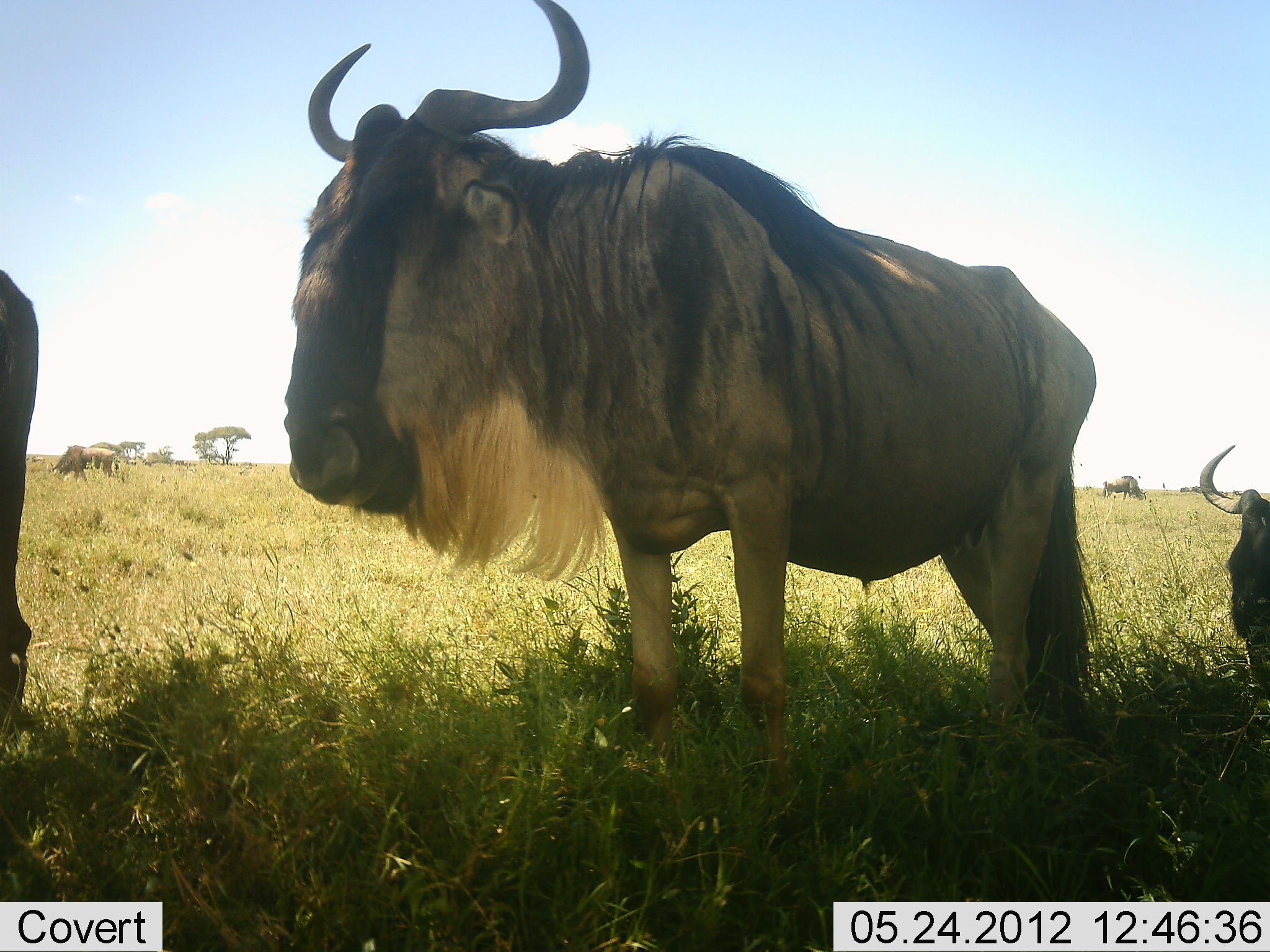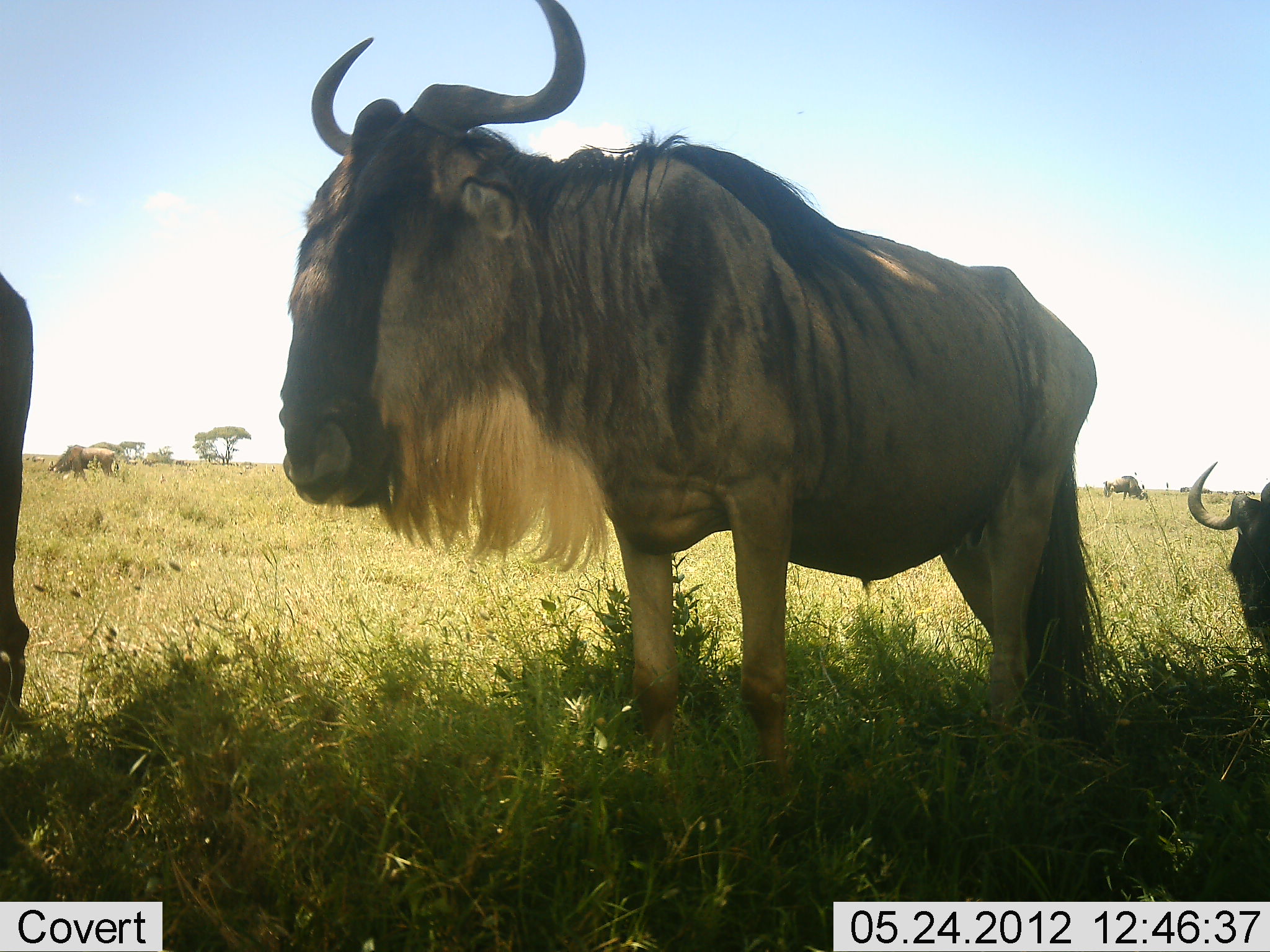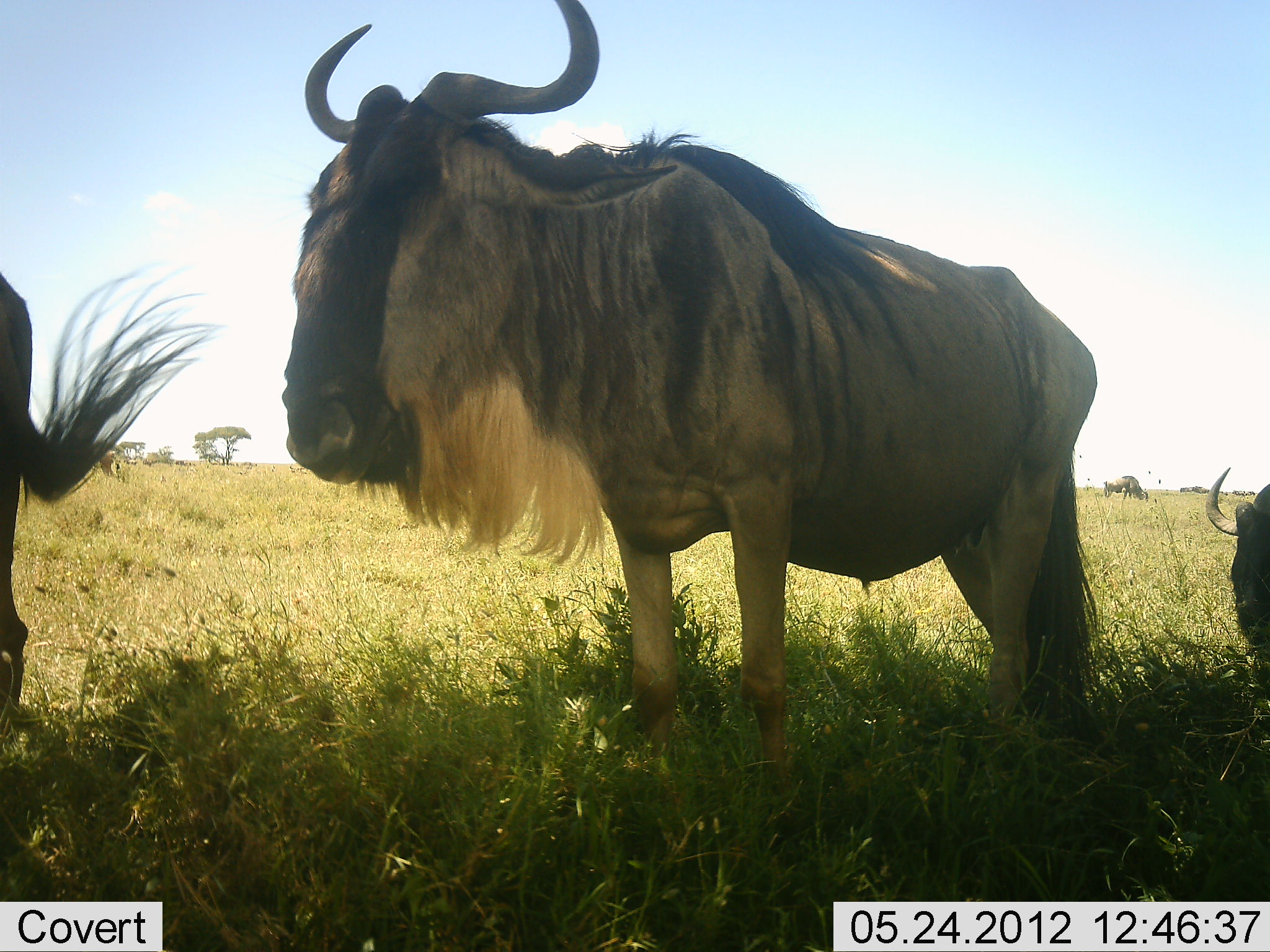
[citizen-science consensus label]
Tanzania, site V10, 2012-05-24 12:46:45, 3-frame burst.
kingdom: Animalia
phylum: Chordata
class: Mammalia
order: Artiodactyla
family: Bovidae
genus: Connochaetes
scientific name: Connochaetes taurinus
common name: blue wildebeest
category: wildebeest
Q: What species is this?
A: Wildebeest (blue wildebeest) (Connochaetes taurinus).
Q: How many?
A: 5.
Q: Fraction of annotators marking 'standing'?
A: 100%.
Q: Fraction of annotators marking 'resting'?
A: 20%.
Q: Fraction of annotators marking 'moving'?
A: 10%.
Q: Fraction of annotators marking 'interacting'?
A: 0%.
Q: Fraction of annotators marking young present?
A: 0%.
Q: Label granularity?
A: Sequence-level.